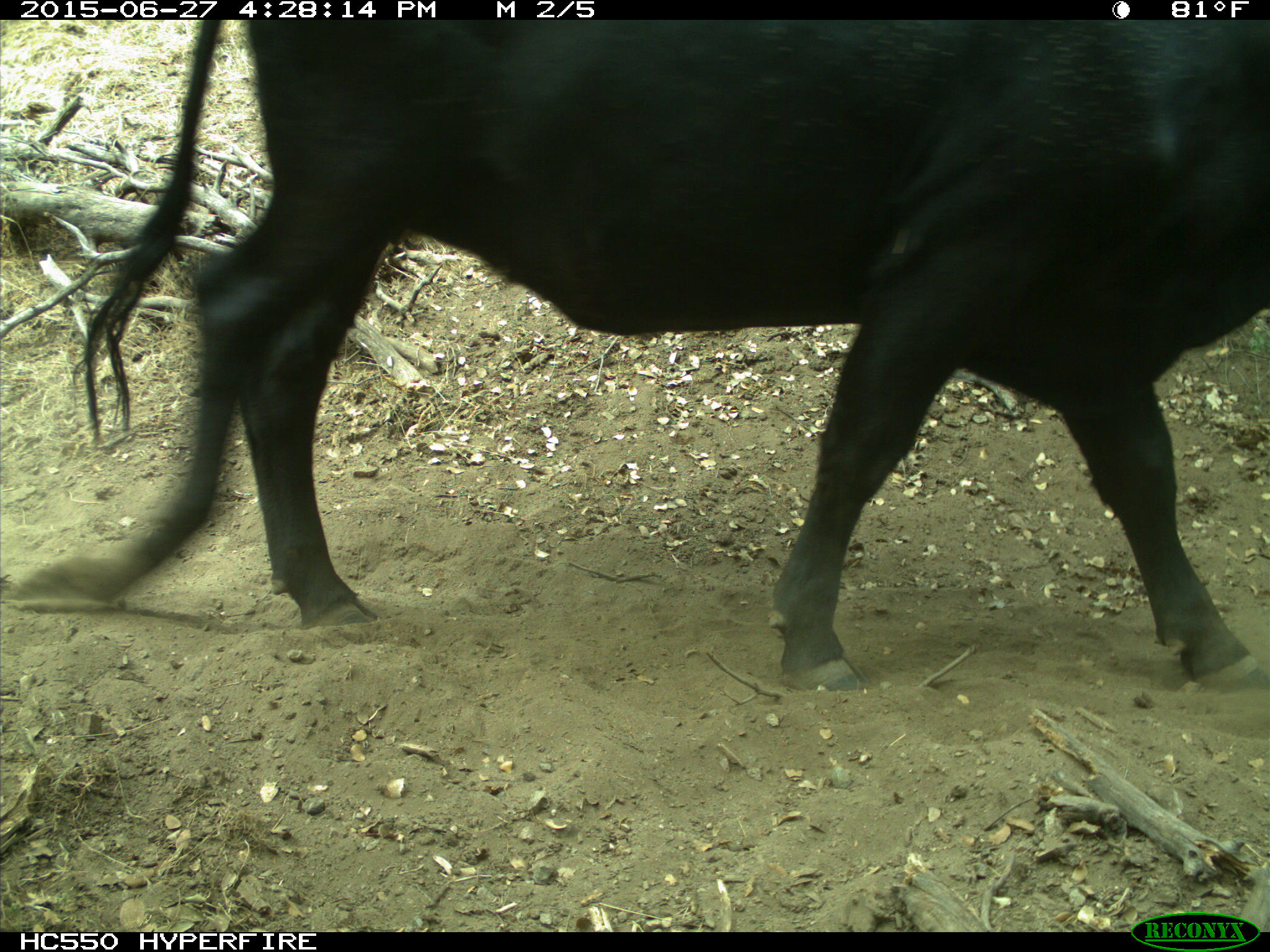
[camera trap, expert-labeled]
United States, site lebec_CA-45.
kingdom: Animalia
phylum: Chordata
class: Mammalia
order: Artiodactyla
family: Bovidae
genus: Bos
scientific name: Bos taurus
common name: domestic cow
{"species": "Bos taurus (domestic cow)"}